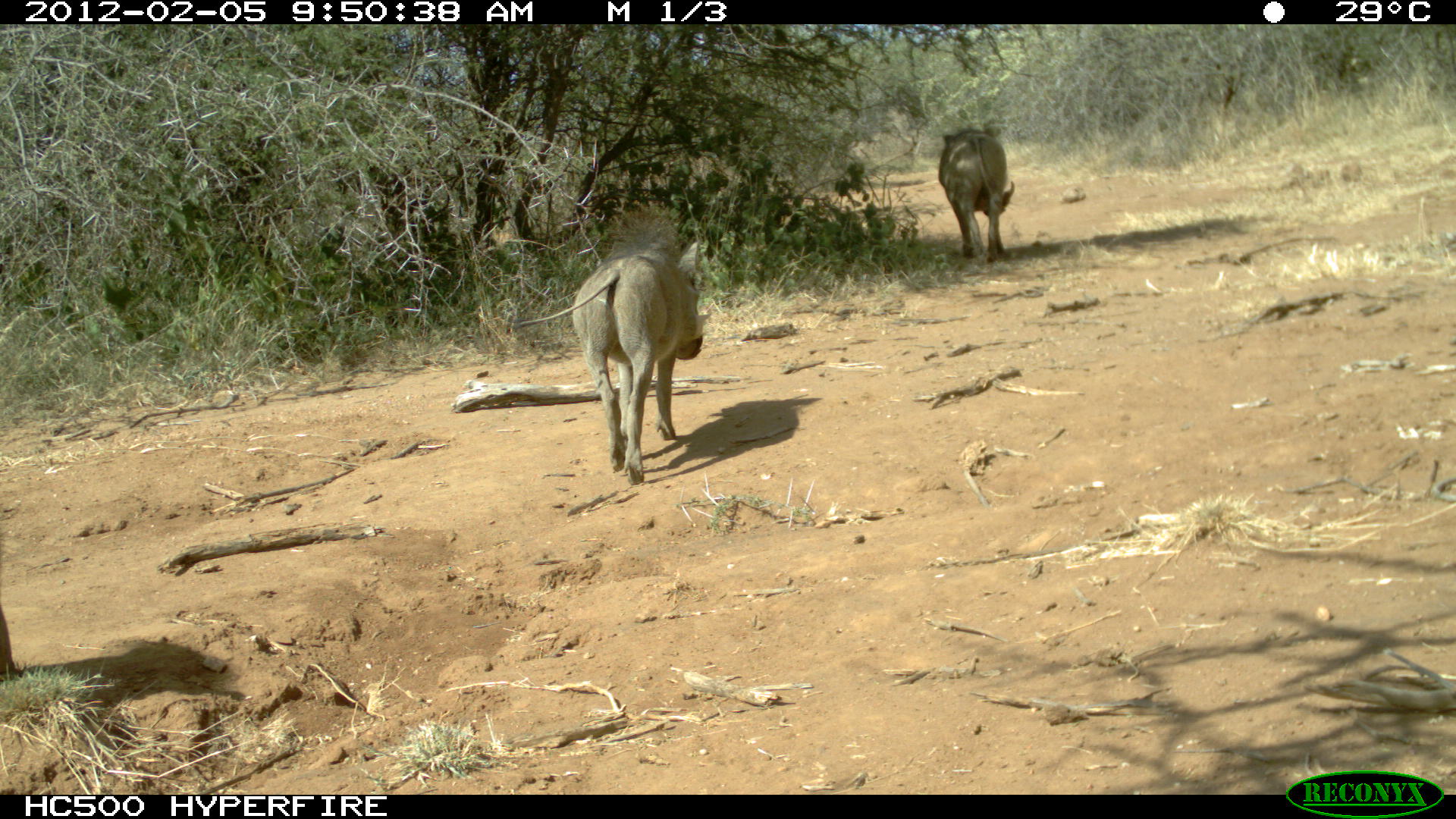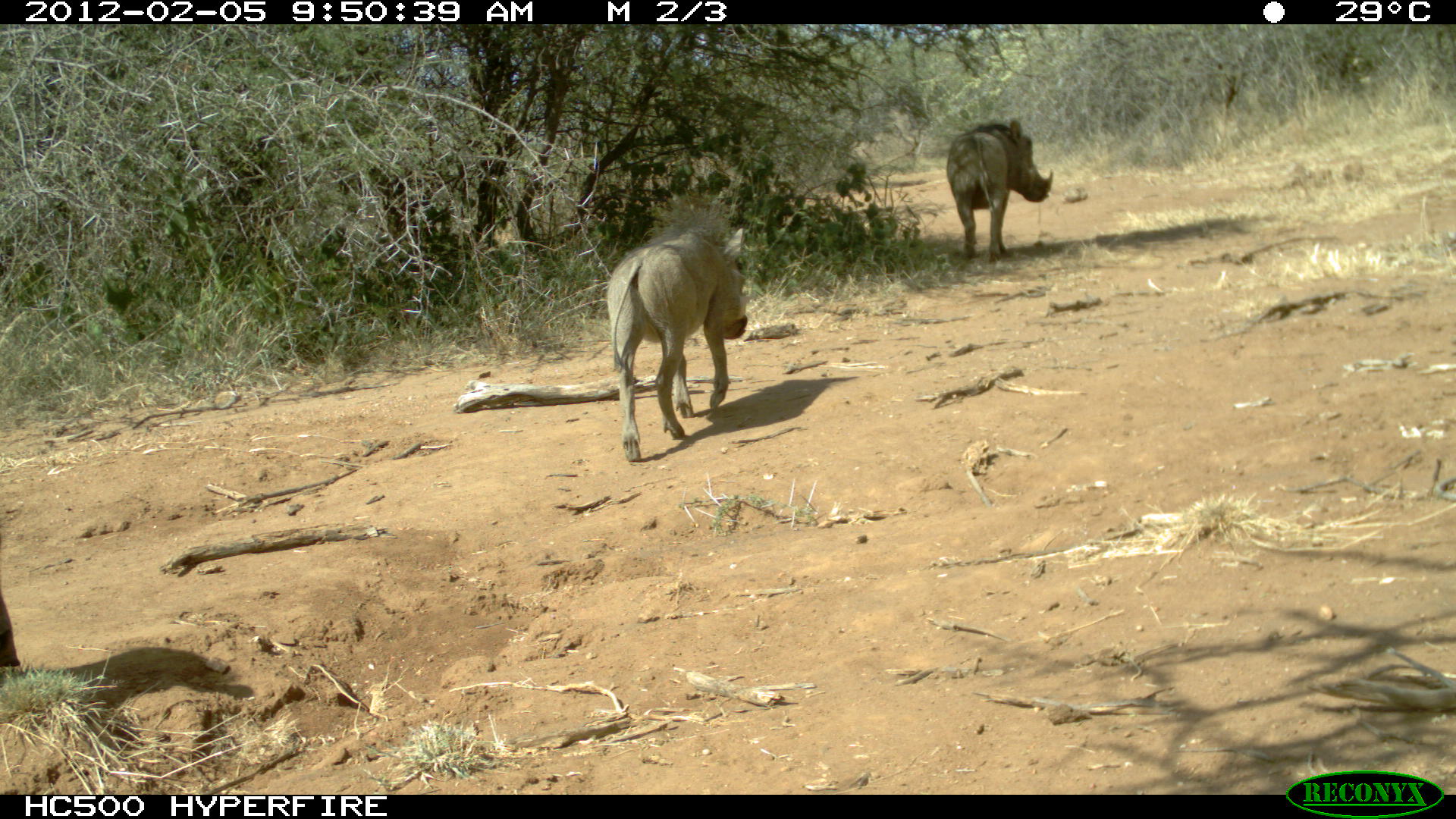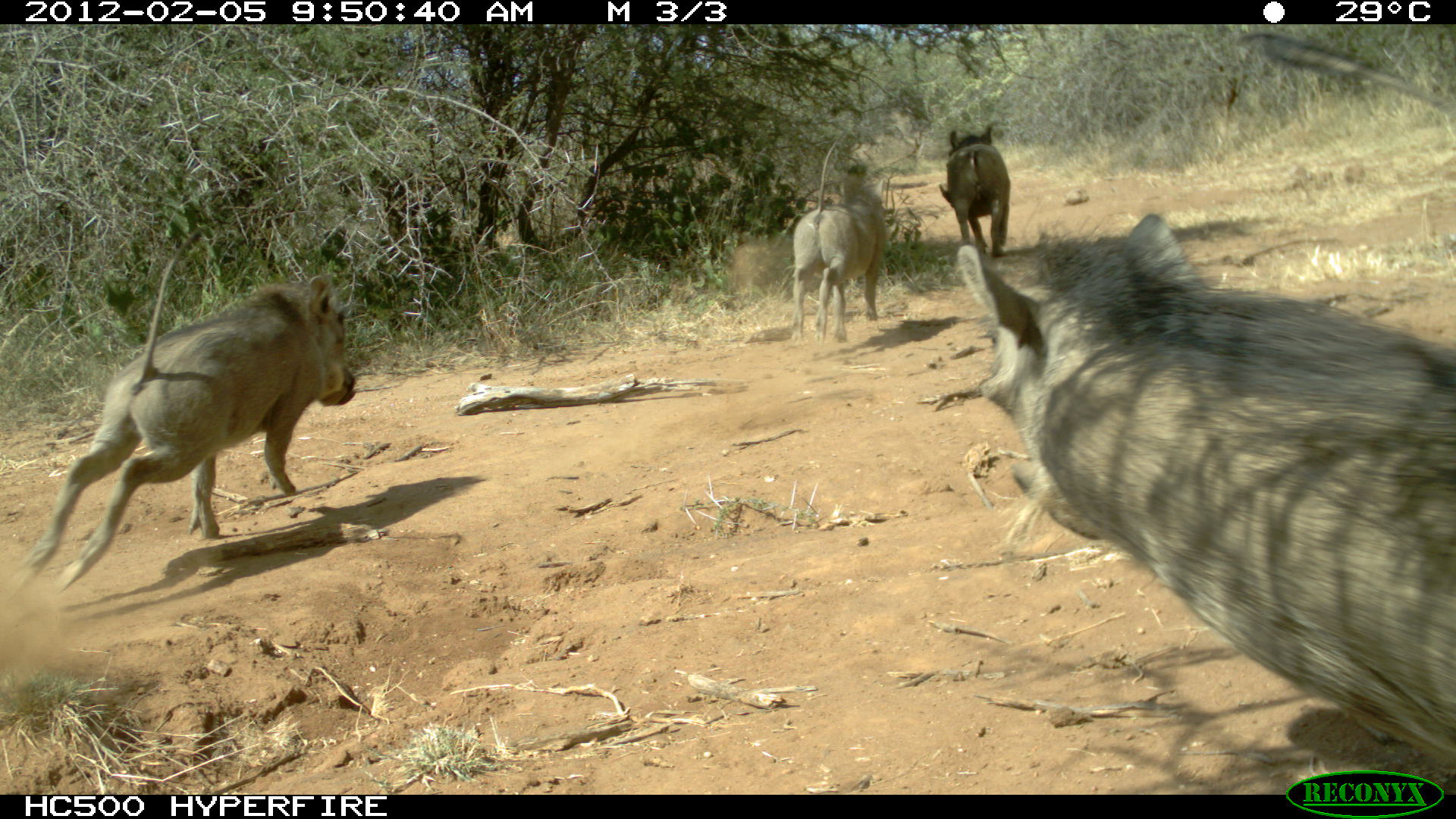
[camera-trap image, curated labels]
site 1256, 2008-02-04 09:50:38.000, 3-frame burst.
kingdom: Animalia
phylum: Chordata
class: Mammalia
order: Artiodactyla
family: Suidae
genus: Phacochoerus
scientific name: Phacochoerus africanus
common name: common warthog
Phacochoerus africanus (common warthog), count 3.